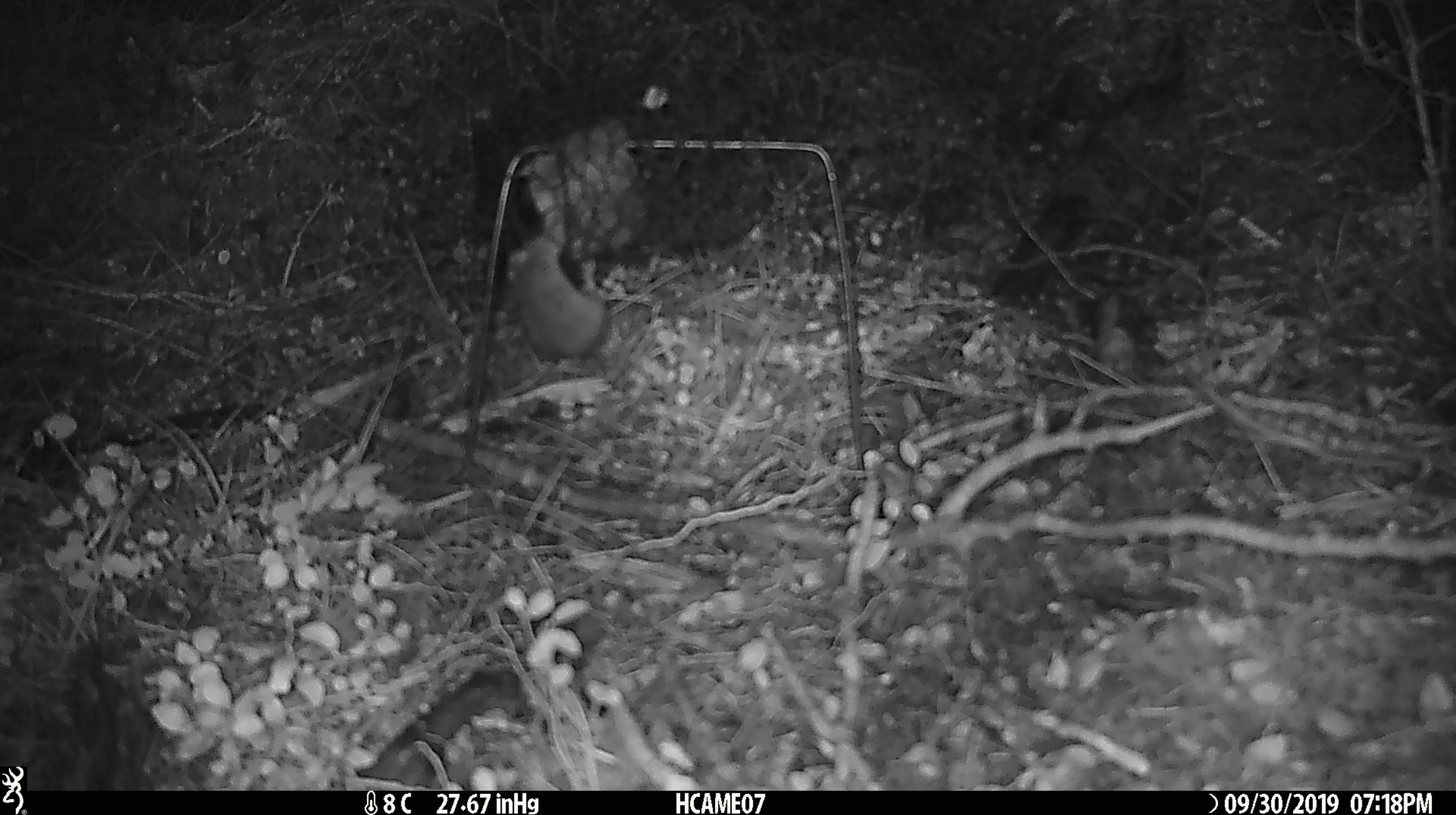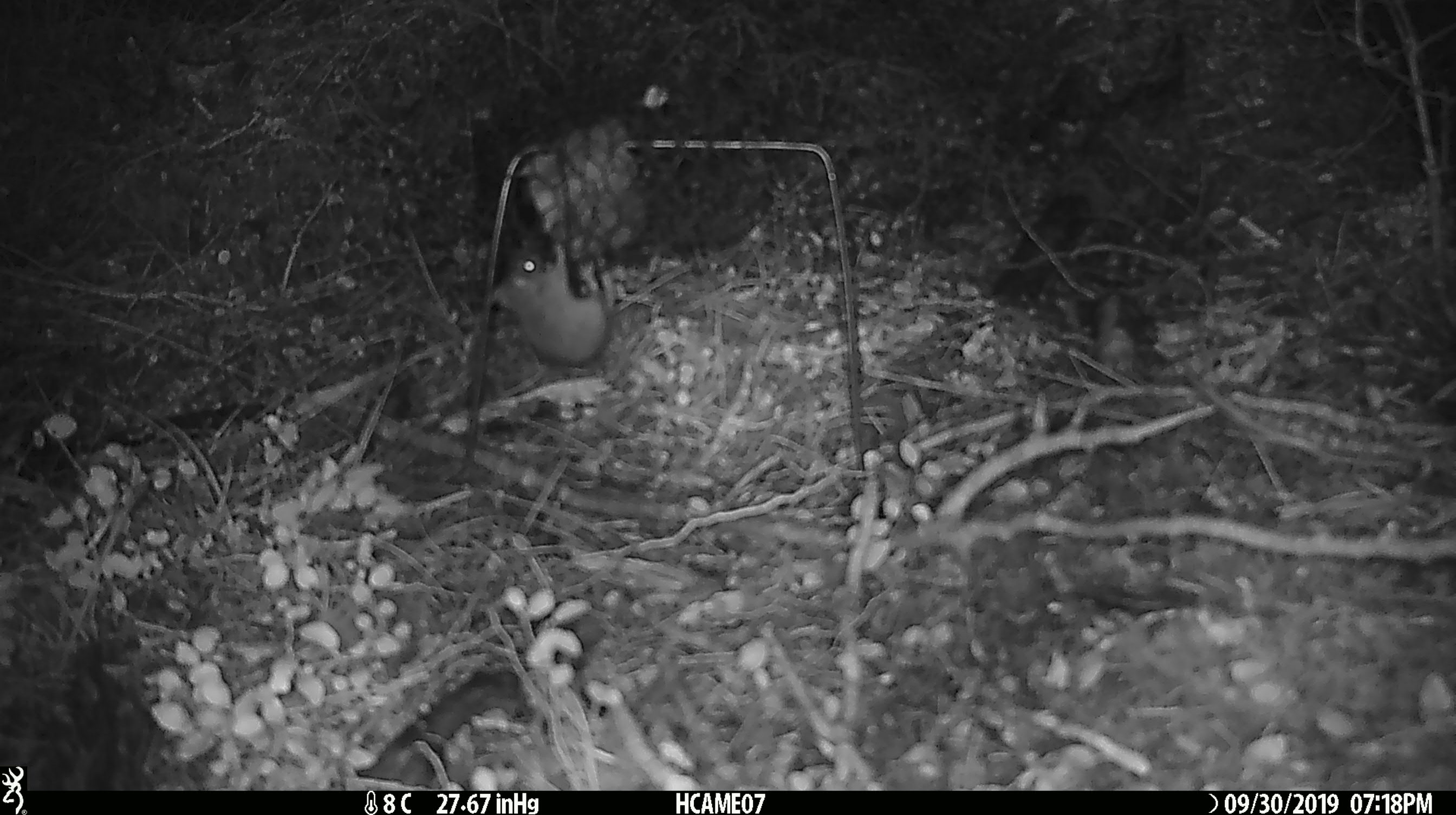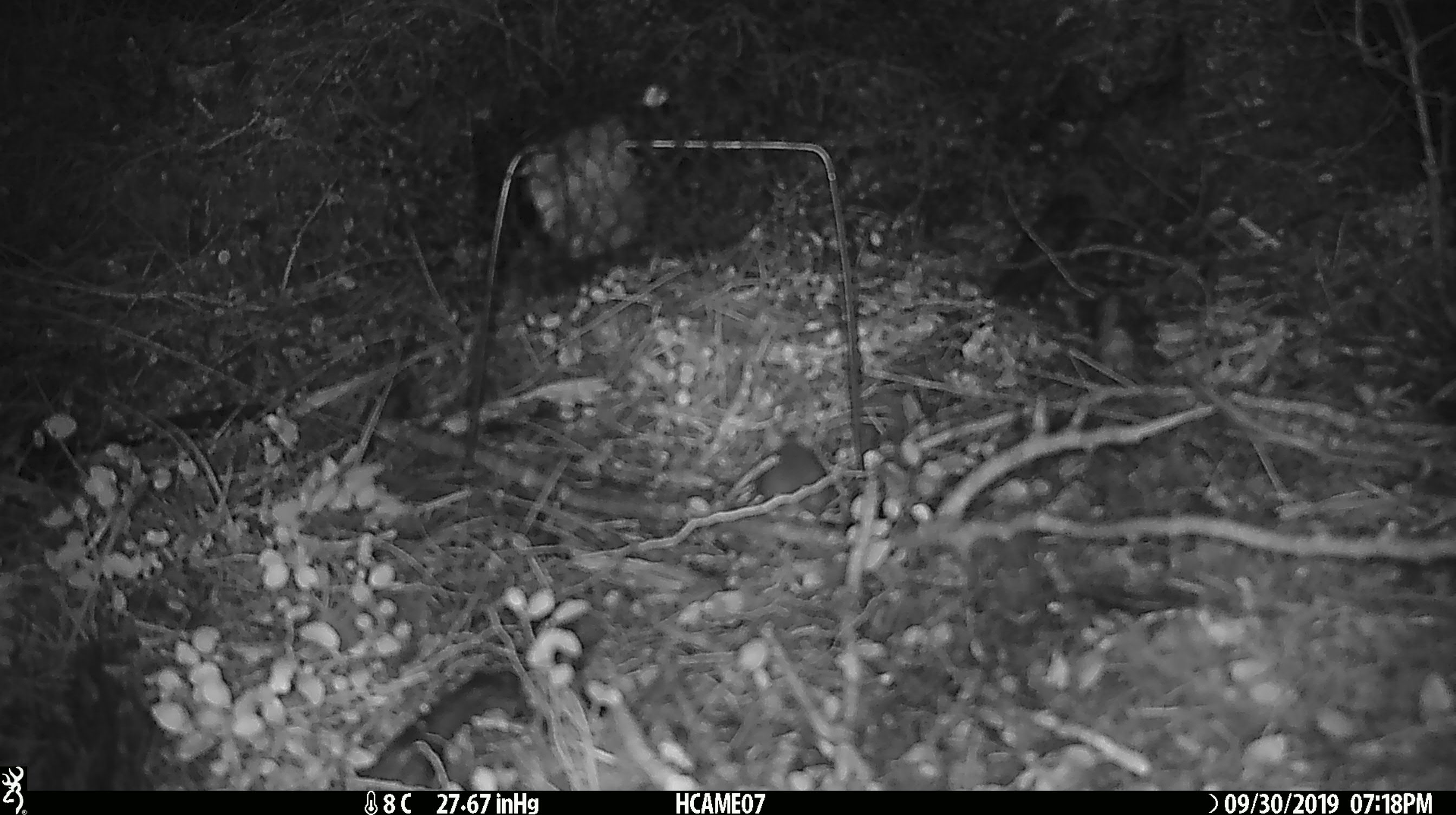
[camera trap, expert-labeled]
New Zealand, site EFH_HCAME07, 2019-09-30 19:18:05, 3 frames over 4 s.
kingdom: Animalia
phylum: Chordata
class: Mammalia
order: Rodentia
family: Muridae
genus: Mus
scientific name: Mus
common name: mouse